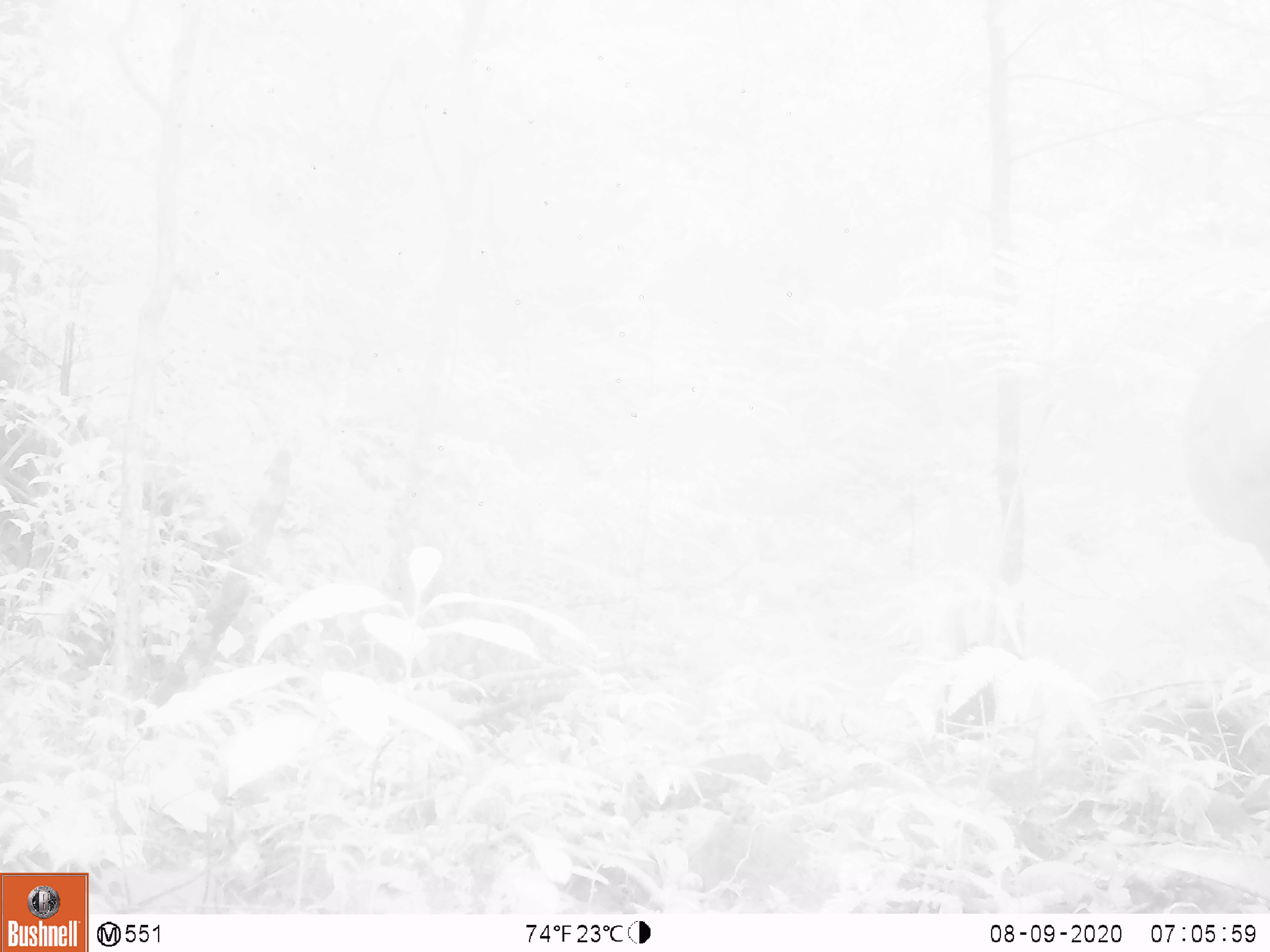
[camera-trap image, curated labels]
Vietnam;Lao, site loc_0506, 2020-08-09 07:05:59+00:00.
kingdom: Animalia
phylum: Chordata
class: Mammalia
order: Artiodactyla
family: Cervidae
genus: Muntiacus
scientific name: Muntiacus vuquangensis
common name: large-antlered muntjac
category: large antlered muntjac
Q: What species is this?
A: Large antlered muntjac (large-antlered muntjac) (Muntiacus vuquangensis).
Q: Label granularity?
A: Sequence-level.